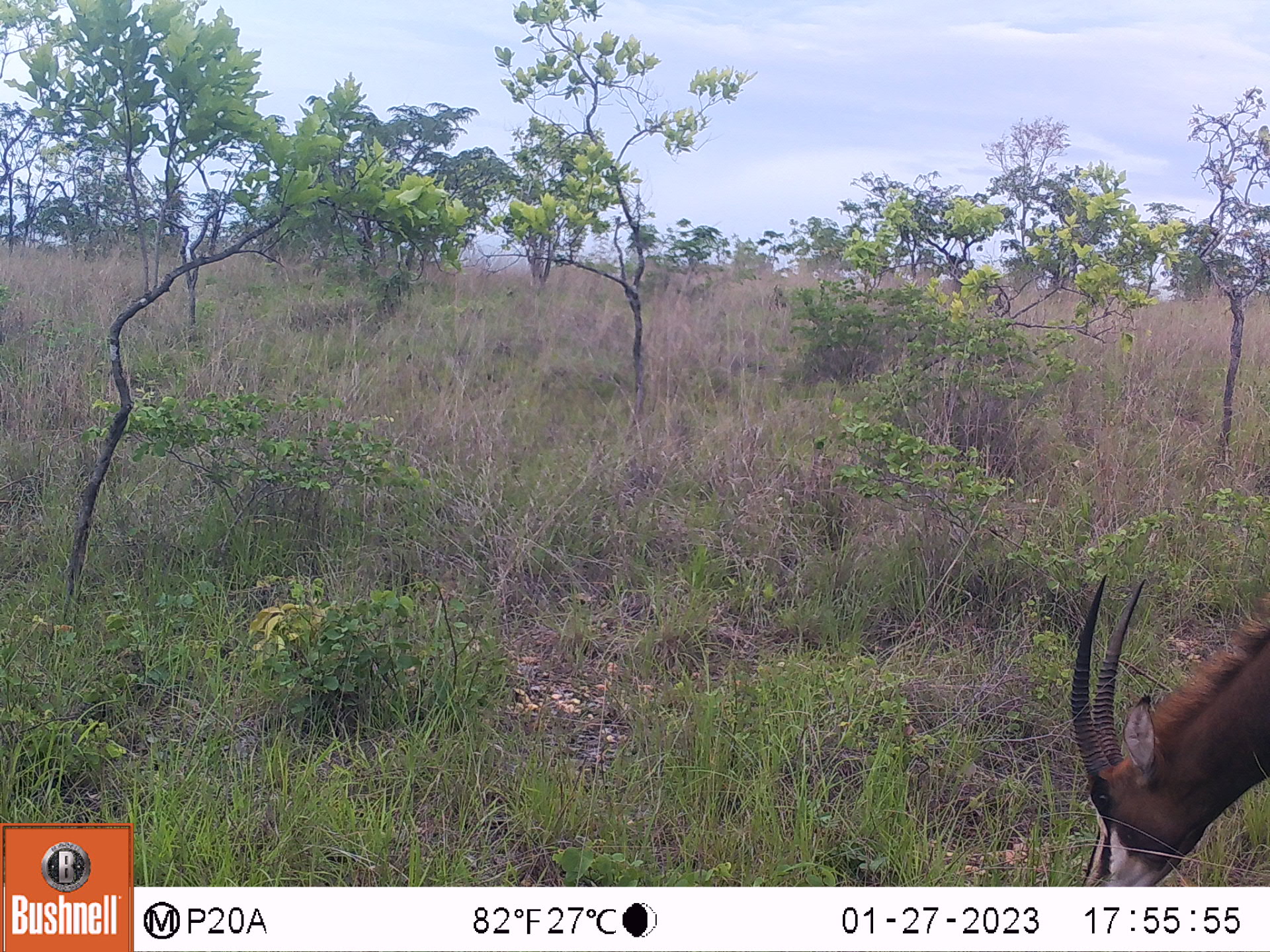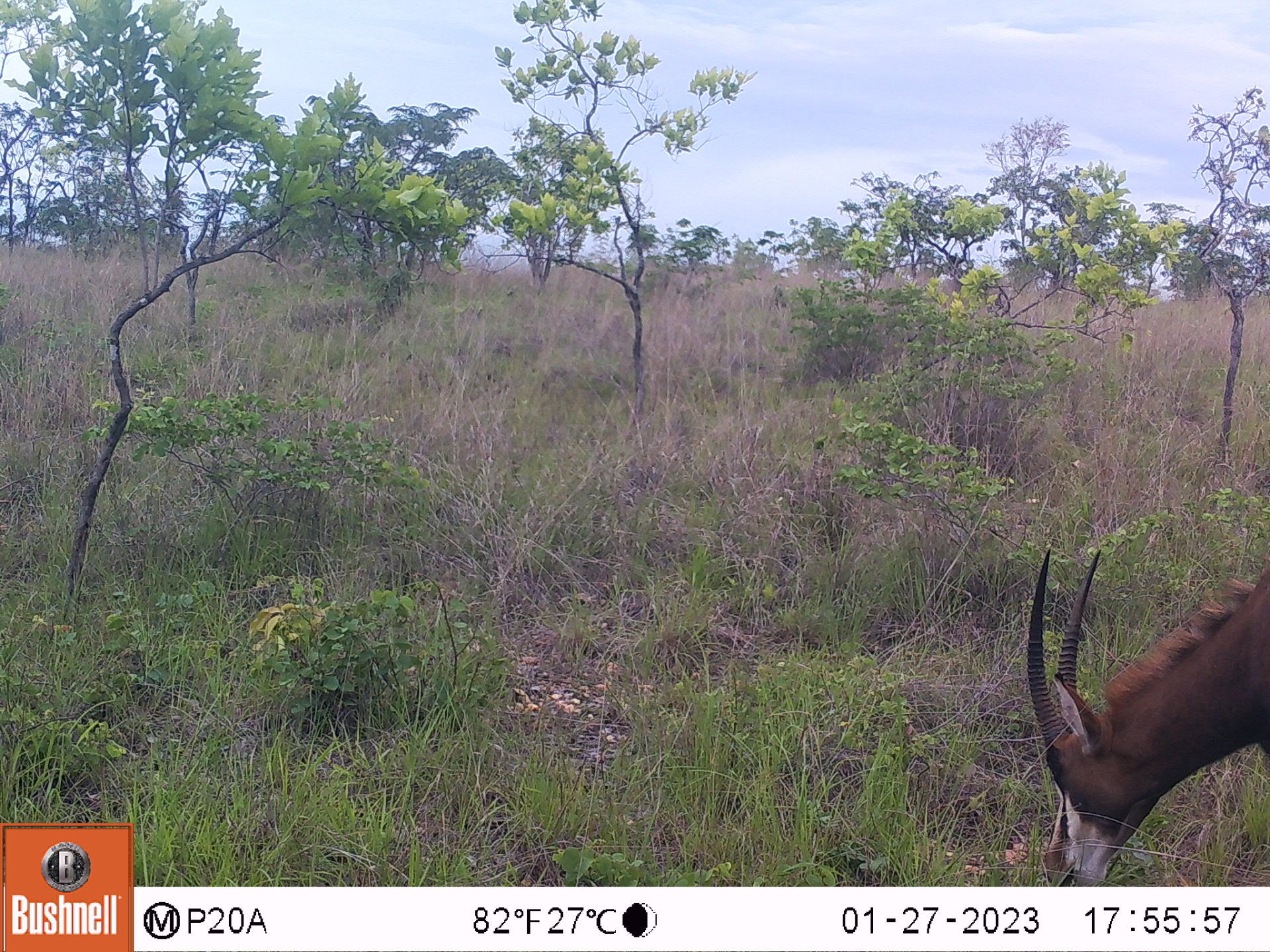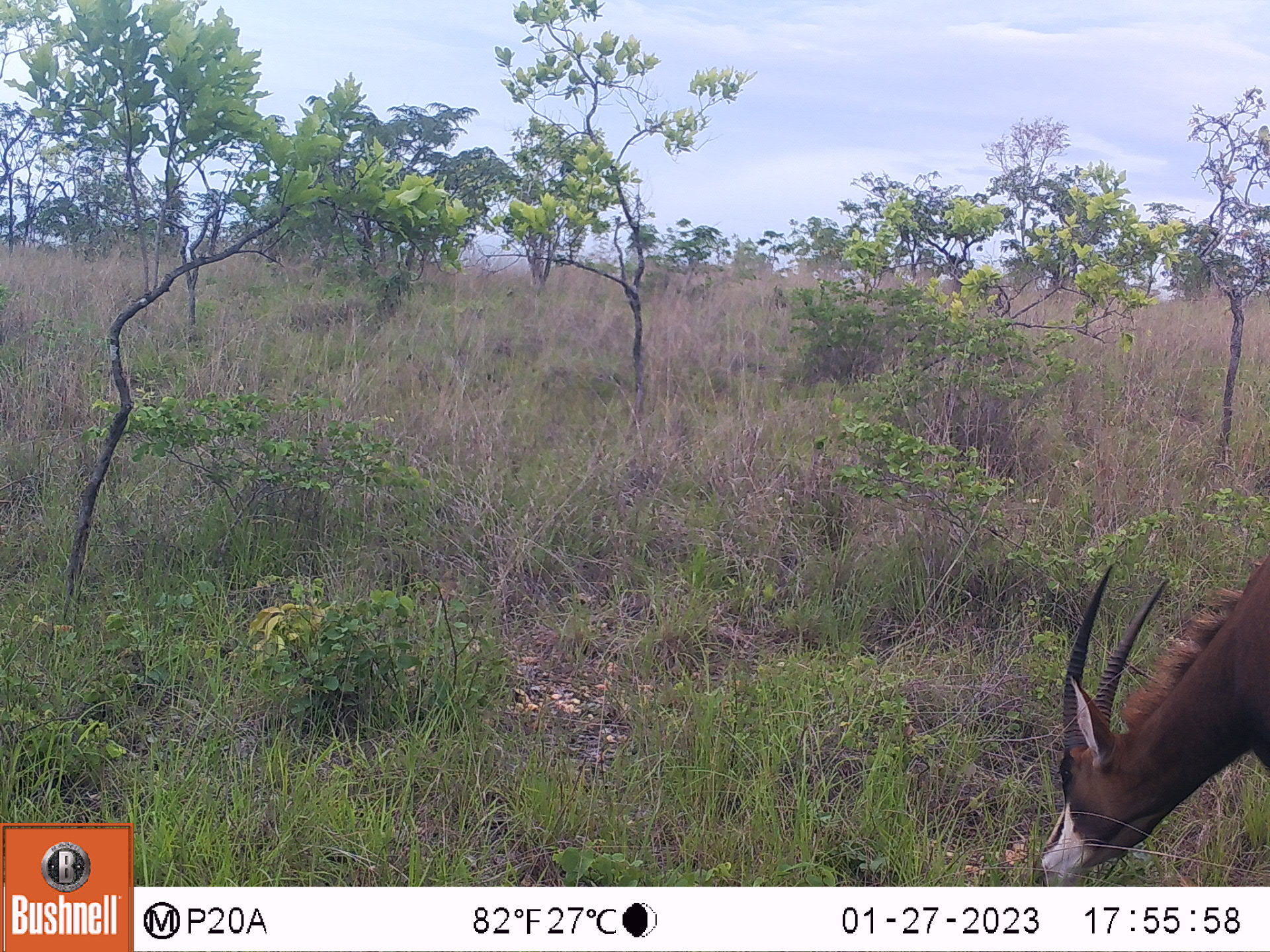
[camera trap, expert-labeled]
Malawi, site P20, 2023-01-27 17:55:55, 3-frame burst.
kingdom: Animalia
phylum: Chordata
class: Mammalia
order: Artiodactyla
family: Bovidae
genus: Hippotragus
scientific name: Hippotragus niger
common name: sable antelope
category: sable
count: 1